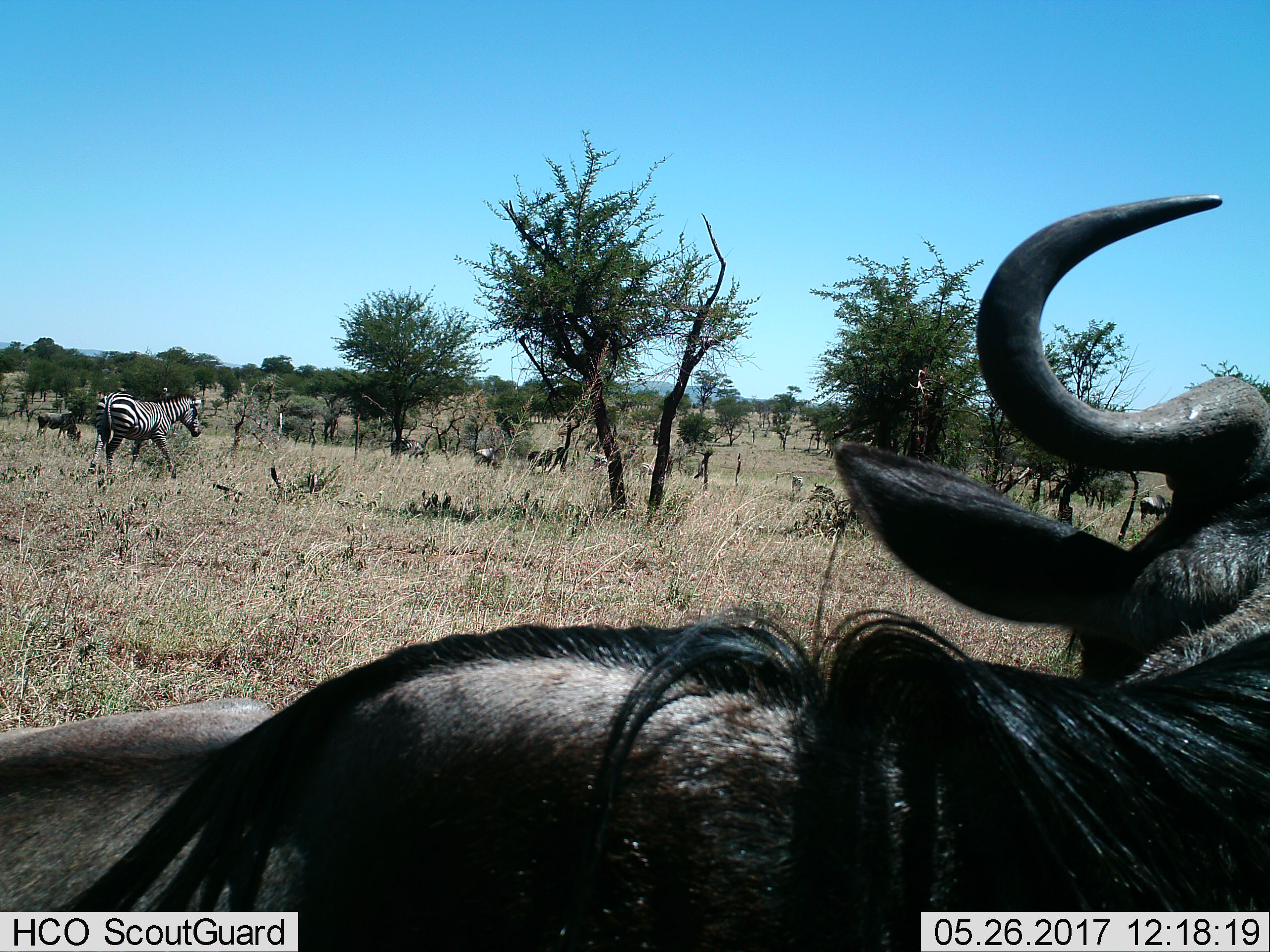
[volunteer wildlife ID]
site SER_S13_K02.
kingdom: Animalia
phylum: Chordata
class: Mammalia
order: Artiodactyla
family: Bovidae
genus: Connochaetes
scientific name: Connochaetes taurinus taurinus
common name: blue wildebeest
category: wildebeestblue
Wildebeestblue (blue wildebeest) (Connochaetes taurinus taurinus), count 5. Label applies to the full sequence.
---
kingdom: Animalia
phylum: Chordata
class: Mammalia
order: Perissodactyla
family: Equidae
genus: Equus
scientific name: Equus quagga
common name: plains zebra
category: zebraplains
Zebraplains (plains zebra) (Equus quagga), count 3. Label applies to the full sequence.